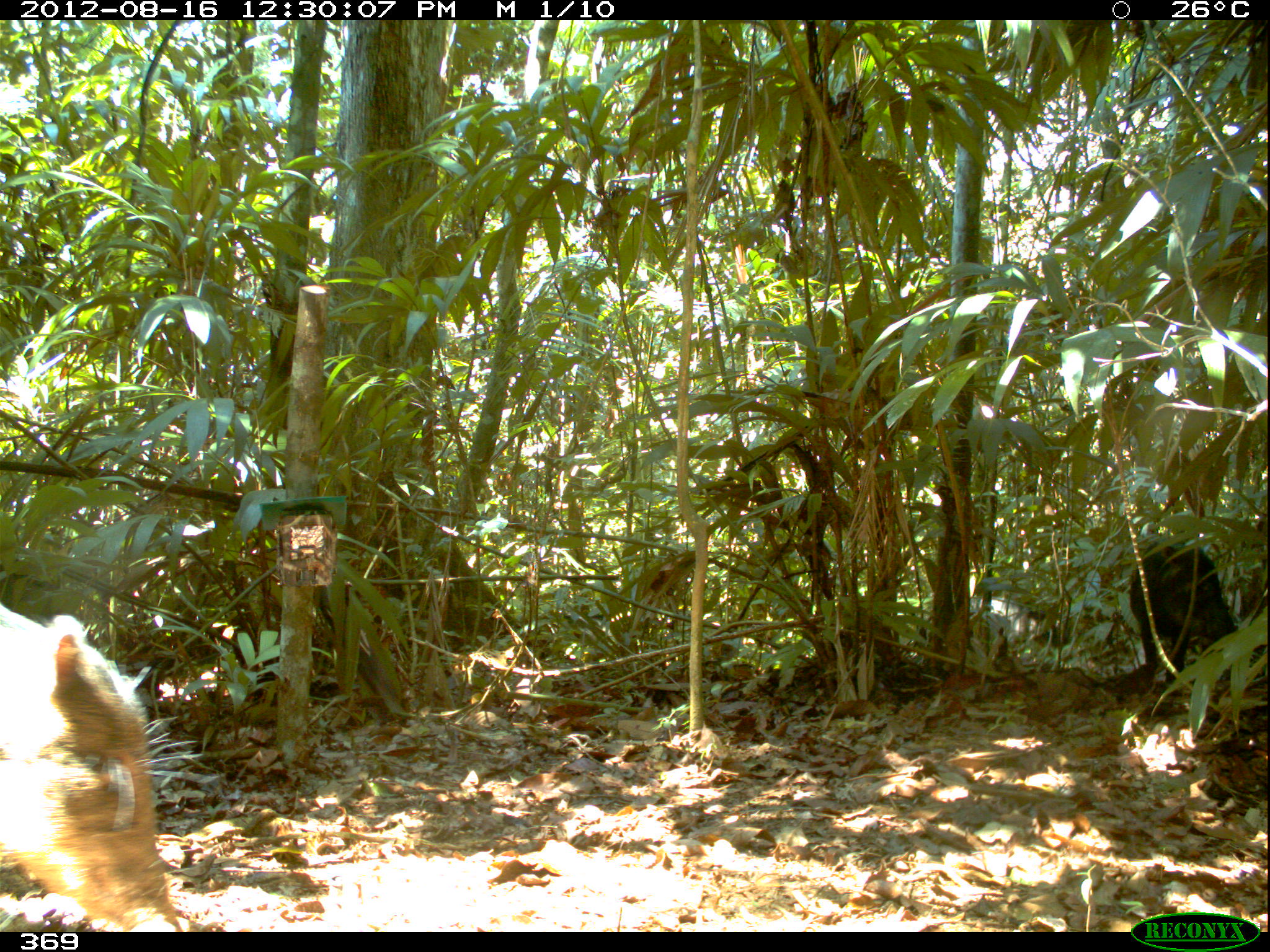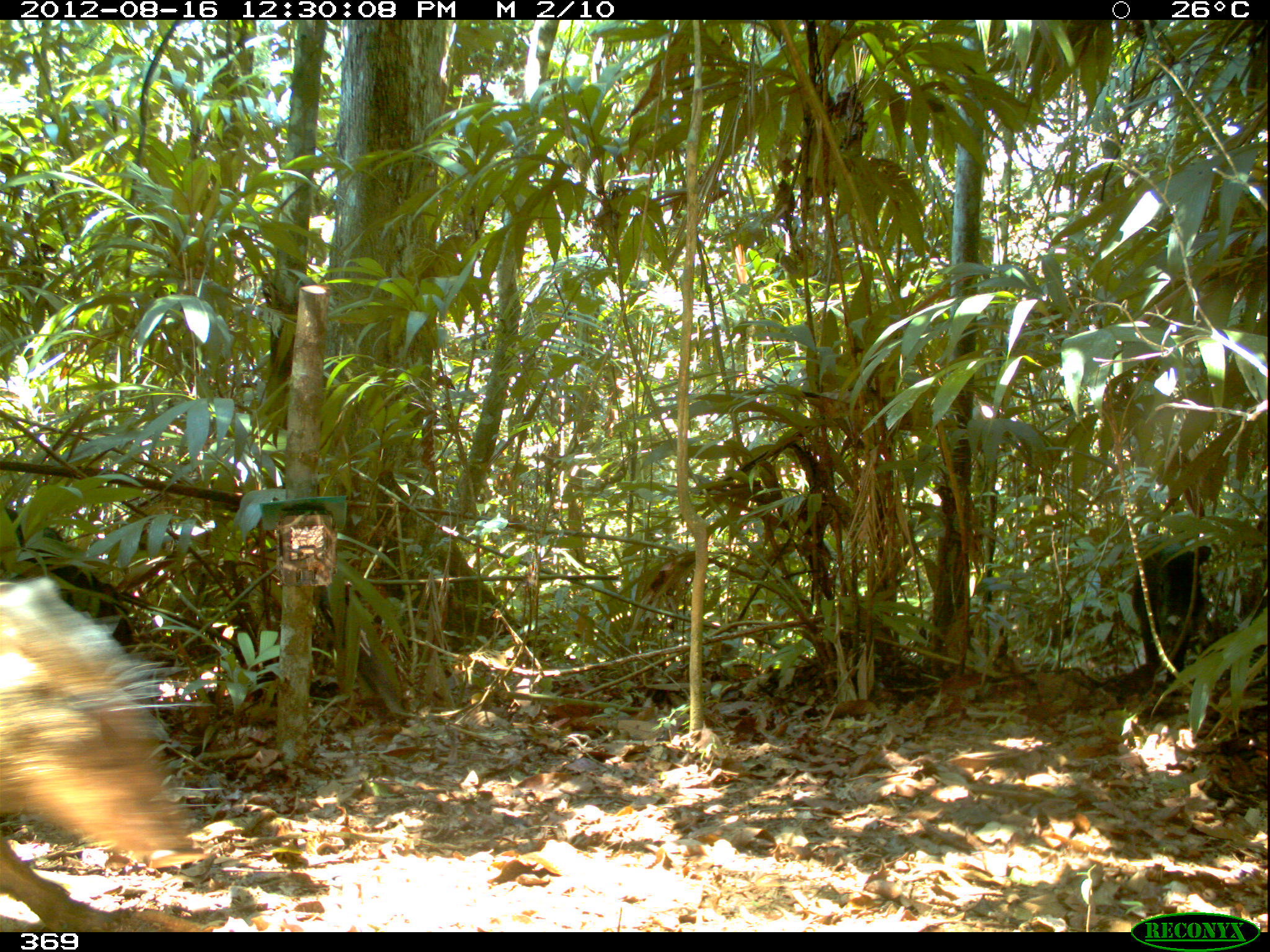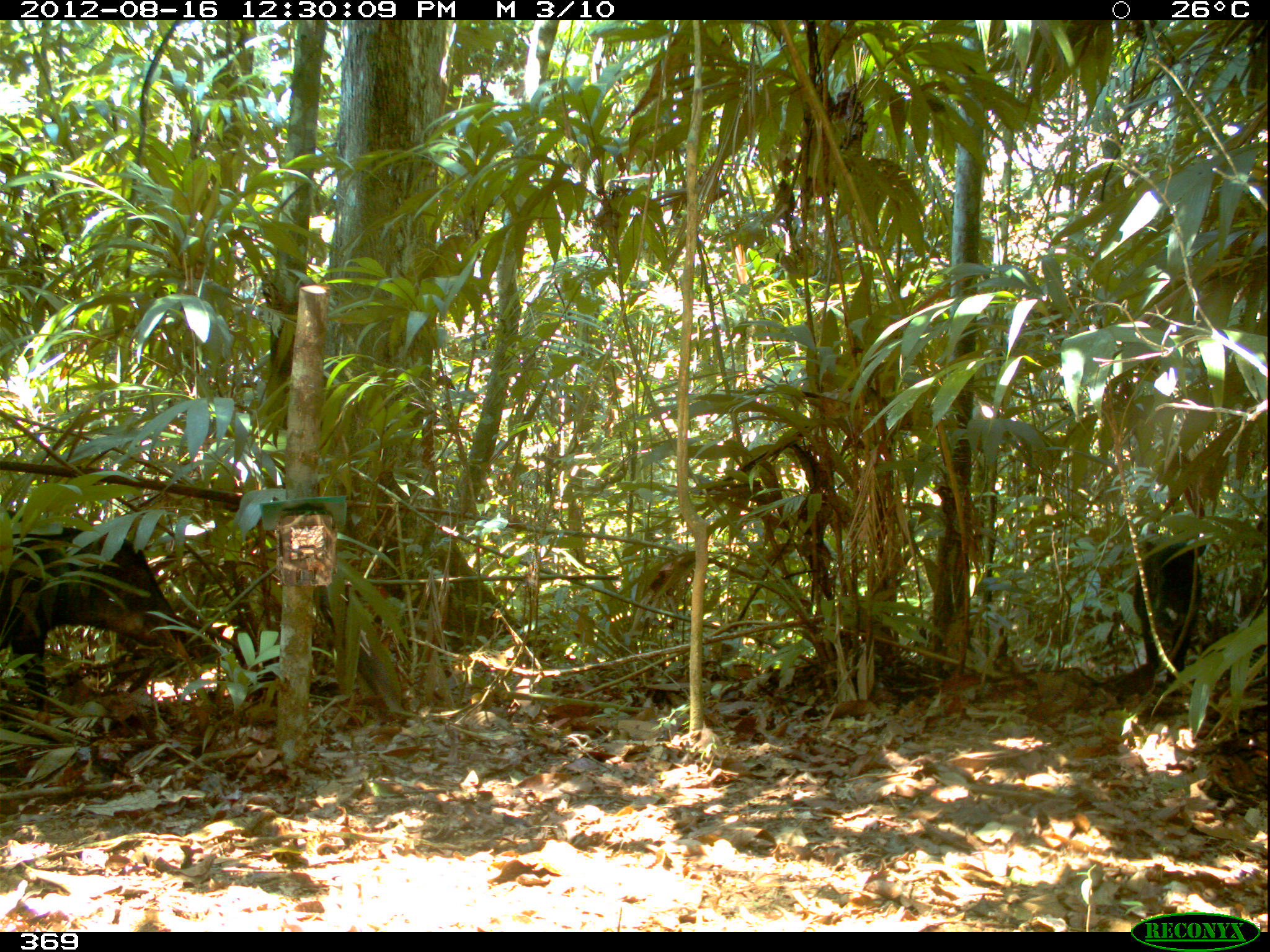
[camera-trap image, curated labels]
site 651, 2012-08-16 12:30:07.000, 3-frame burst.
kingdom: Animalia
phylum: Chordata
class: Mammalia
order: Artiodactyla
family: Tayassuidae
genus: Tayassu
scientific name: Tayassu pecari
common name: white-lipped peccary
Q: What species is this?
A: Tayassu pecari (white-lipped peccary).